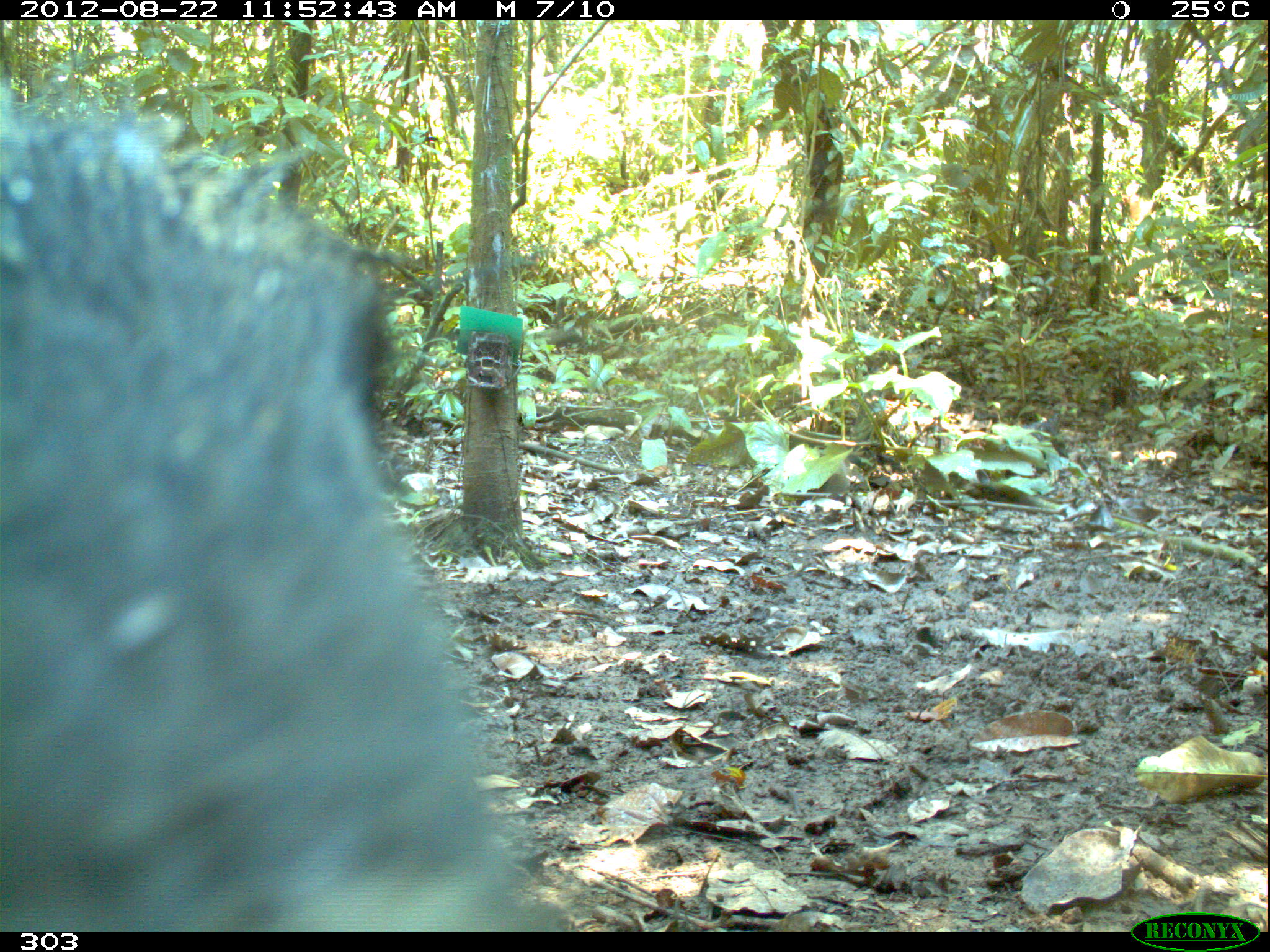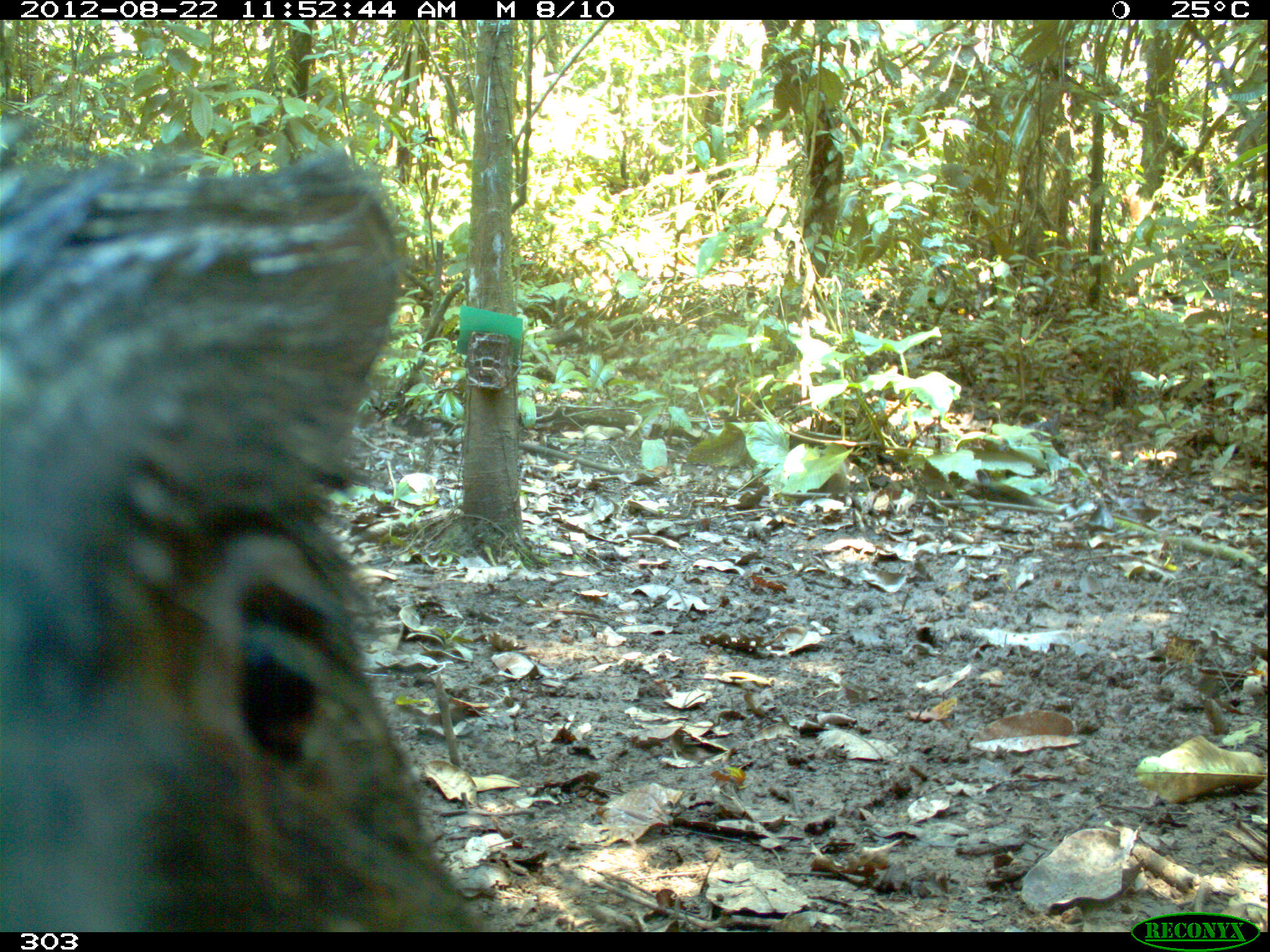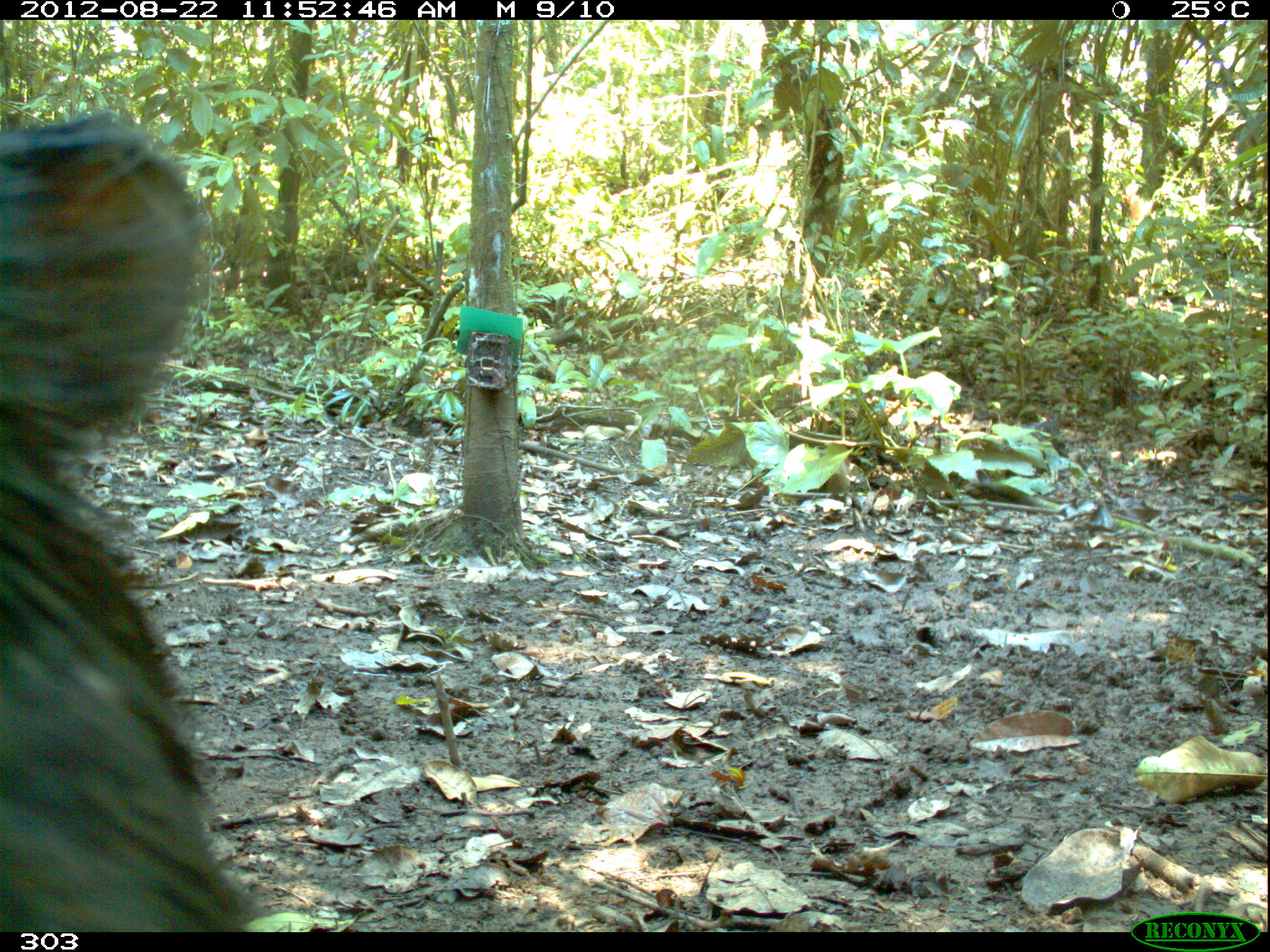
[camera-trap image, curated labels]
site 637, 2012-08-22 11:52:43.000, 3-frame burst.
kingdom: Animalia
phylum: Chordata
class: Mammalia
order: Artiodactyla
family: Tayassuidae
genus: Tayassu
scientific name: Tayassu pecari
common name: white-lipped peccary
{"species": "Tayassu pecari (white-lipped peccary)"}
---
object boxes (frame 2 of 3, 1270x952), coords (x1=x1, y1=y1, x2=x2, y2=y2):
tayassu pecari: (x1=0, y1=115, x2=489, y2=927)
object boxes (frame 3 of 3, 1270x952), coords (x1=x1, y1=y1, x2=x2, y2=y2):
tayassu pecari: (x1=0, y1=113, x2=259, y2=932)